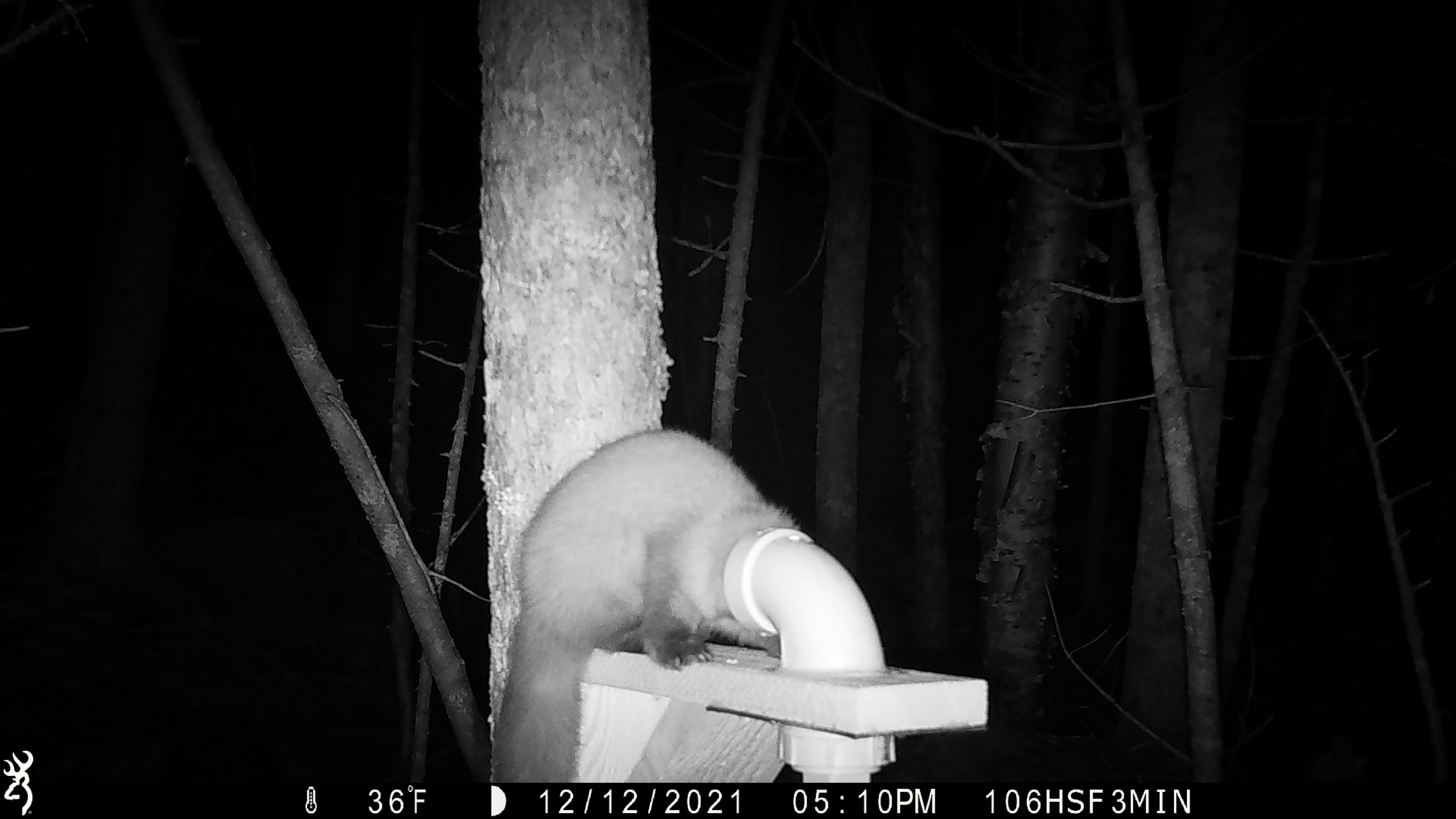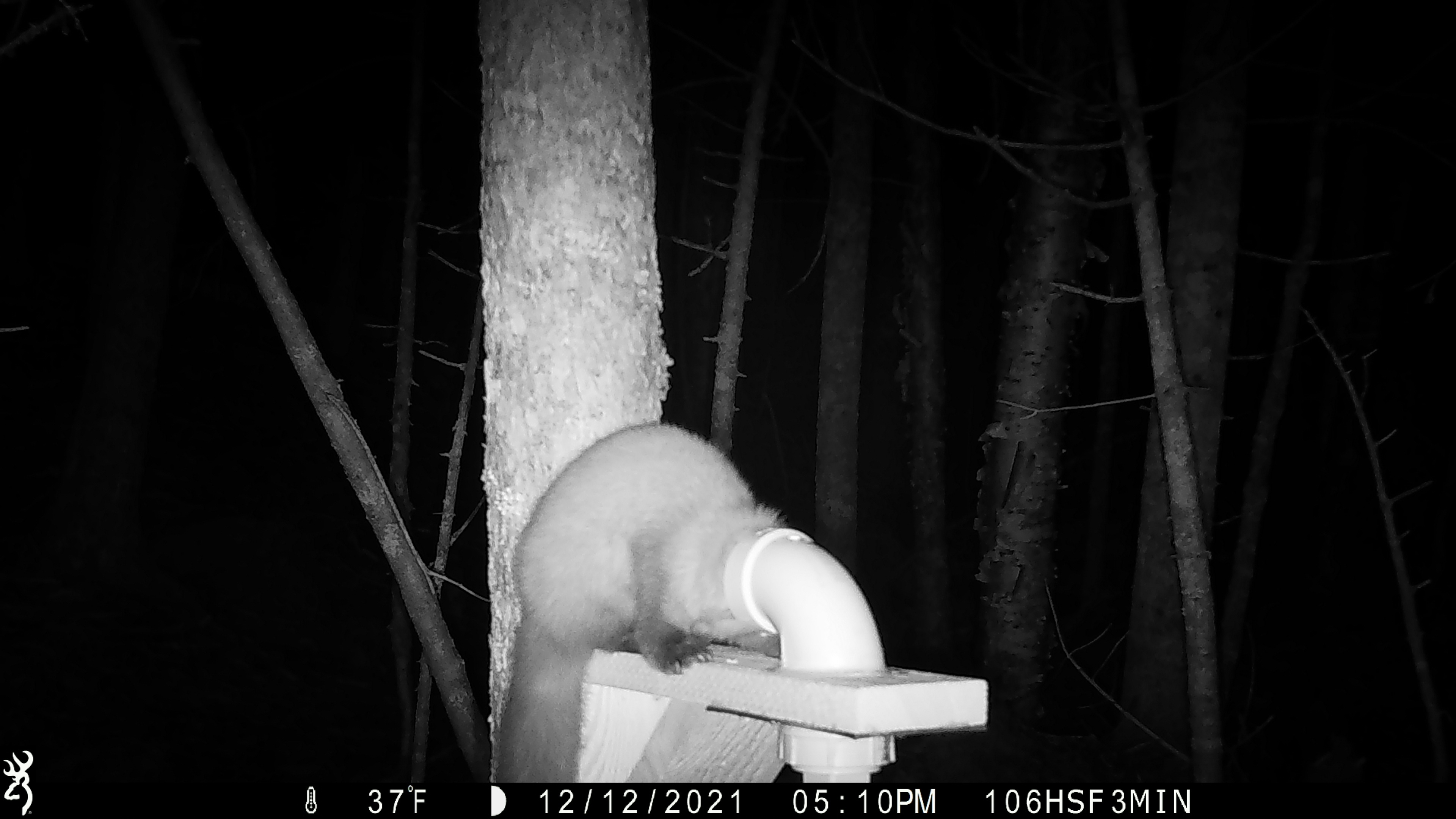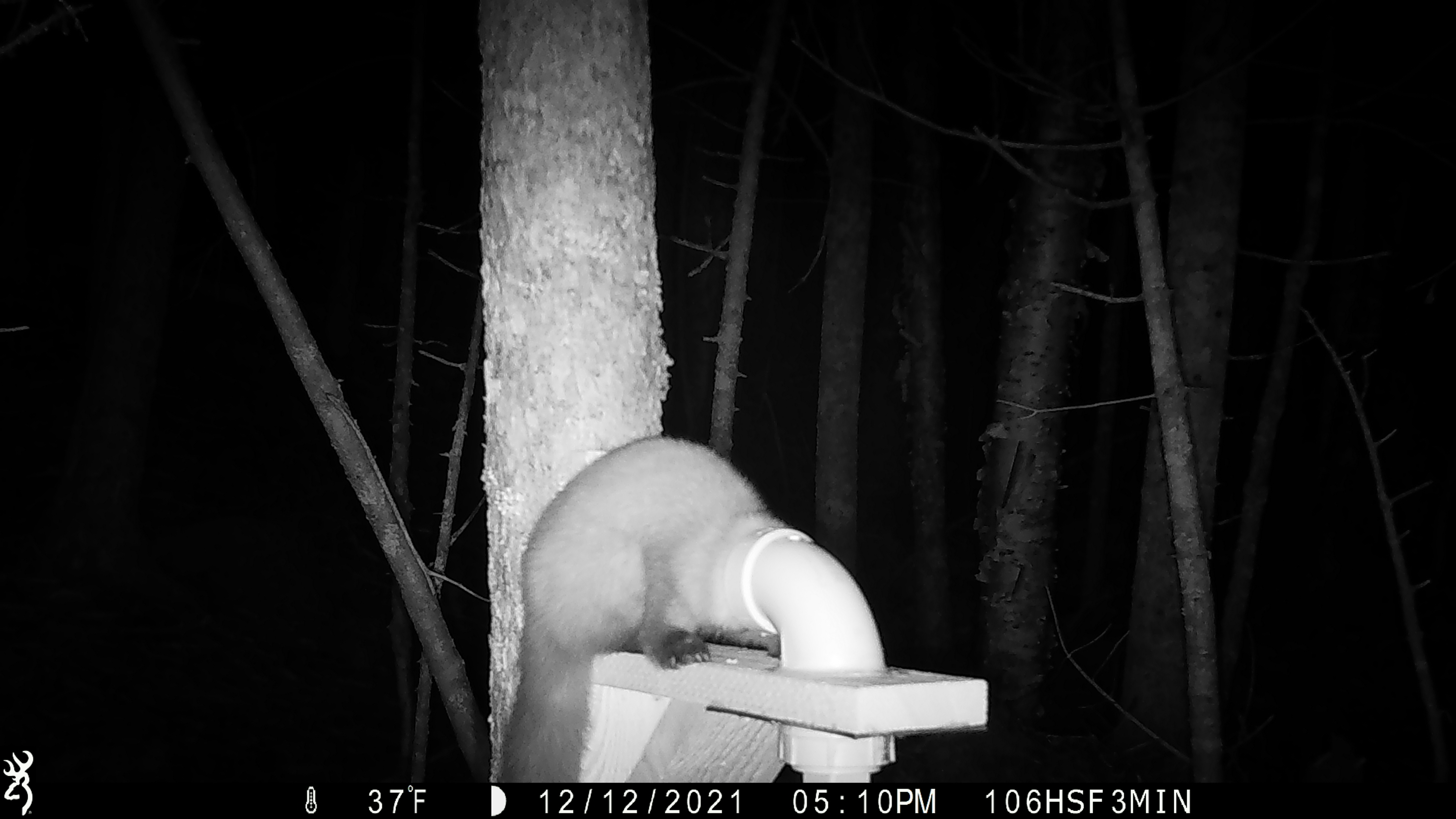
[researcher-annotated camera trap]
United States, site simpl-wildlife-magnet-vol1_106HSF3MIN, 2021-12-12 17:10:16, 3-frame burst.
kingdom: Animalia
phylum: Chordata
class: Mammalia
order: Carnivora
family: Mustelidae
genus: Martes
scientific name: Martes americana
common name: american marten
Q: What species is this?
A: American marten (Martes americana).